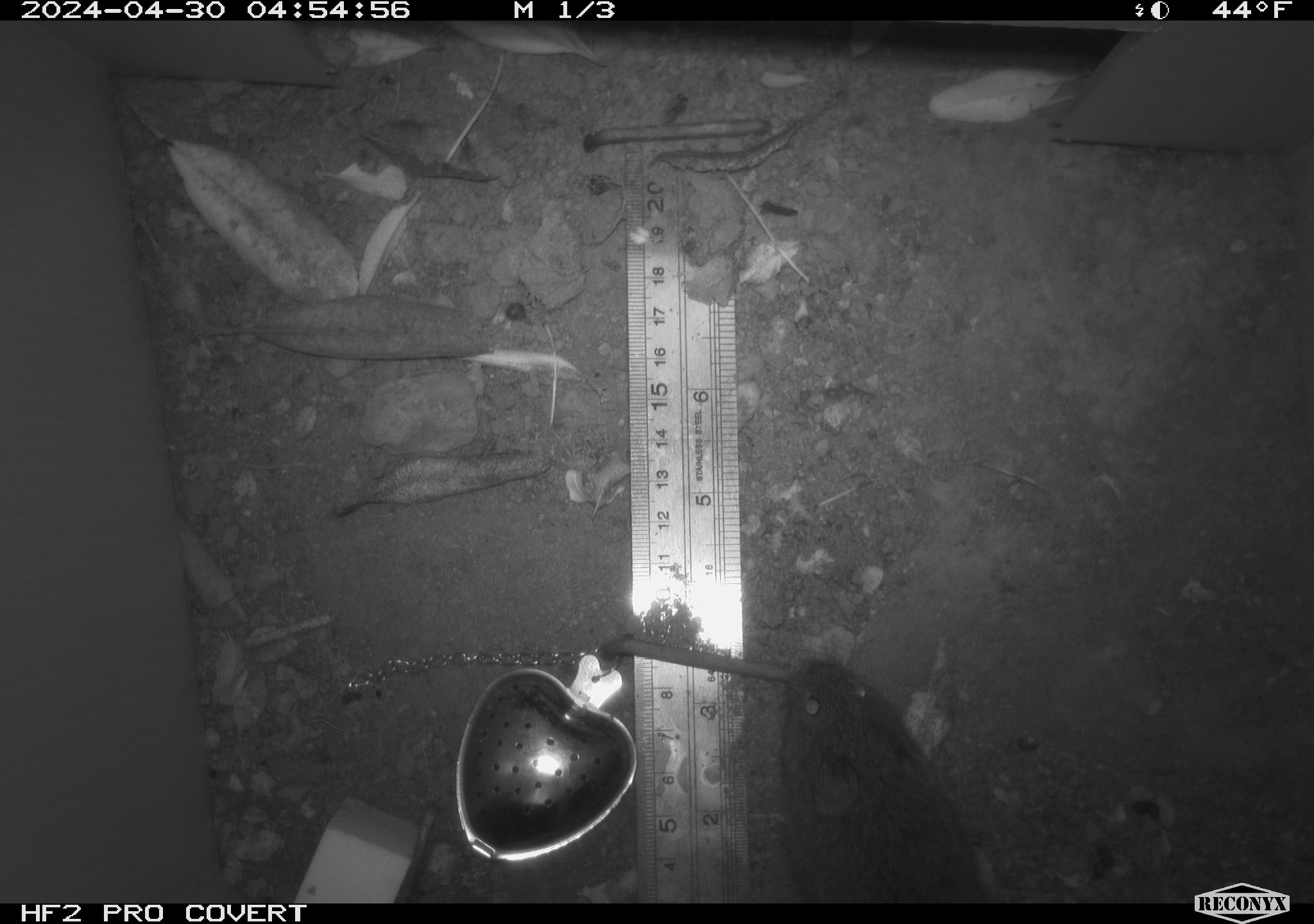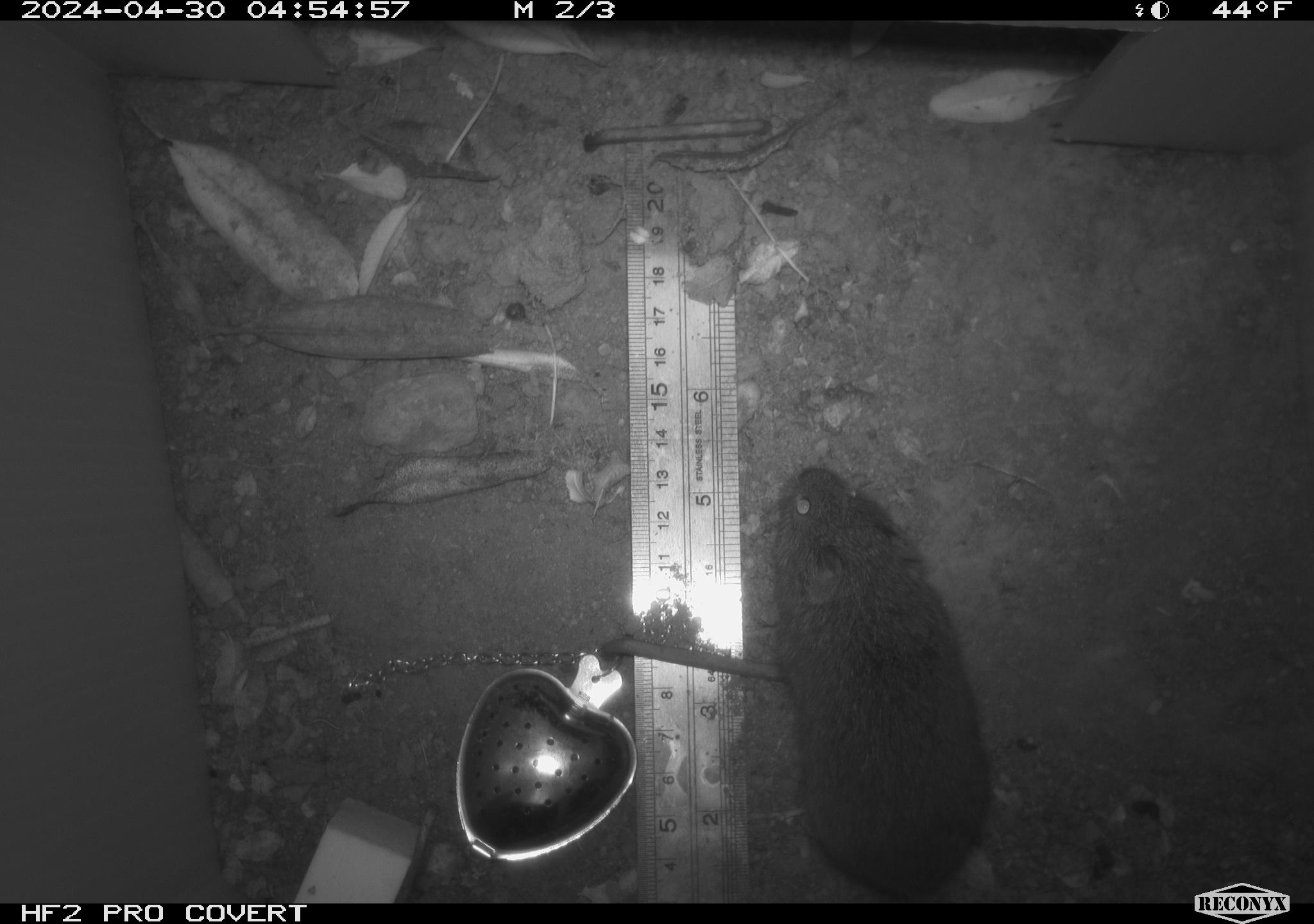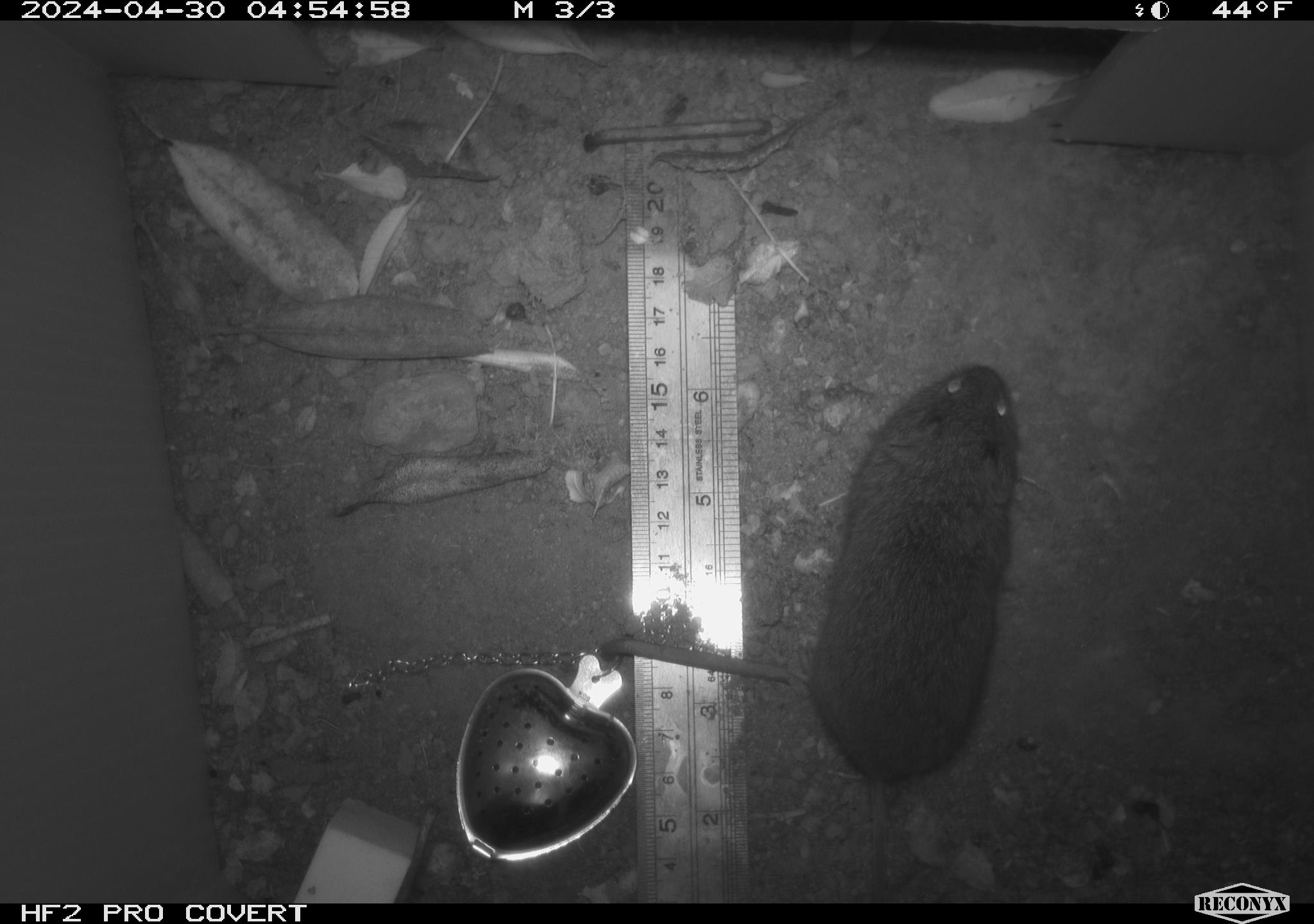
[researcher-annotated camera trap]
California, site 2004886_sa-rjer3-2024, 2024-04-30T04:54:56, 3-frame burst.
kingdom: Animalia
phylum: Chordata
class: Mammalia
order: Rodentia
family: Cricetidae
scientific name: Arvicolinae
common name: voles, lemmings, and muskrats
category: arvicolinae subfamily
Arvicolinae subfamily (voles, lemmings, and muskrats) (Arvicolinae).